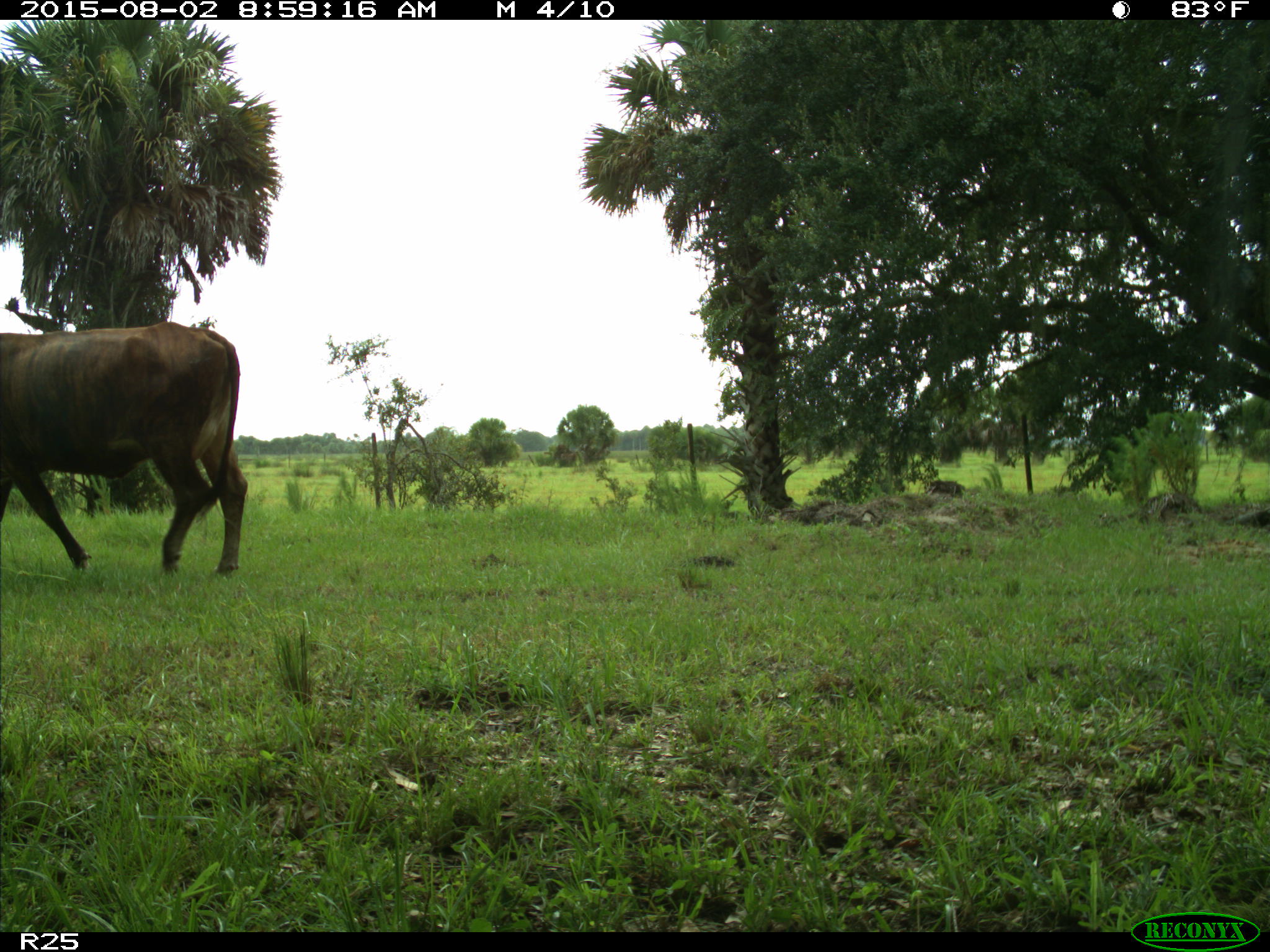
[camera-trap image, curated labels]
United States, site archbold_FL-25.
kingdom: Animalia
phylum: Chordata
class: Mammalia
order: Artiodactyla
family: Bovidae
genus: Bos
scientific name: Bos taurus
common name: domestic cow